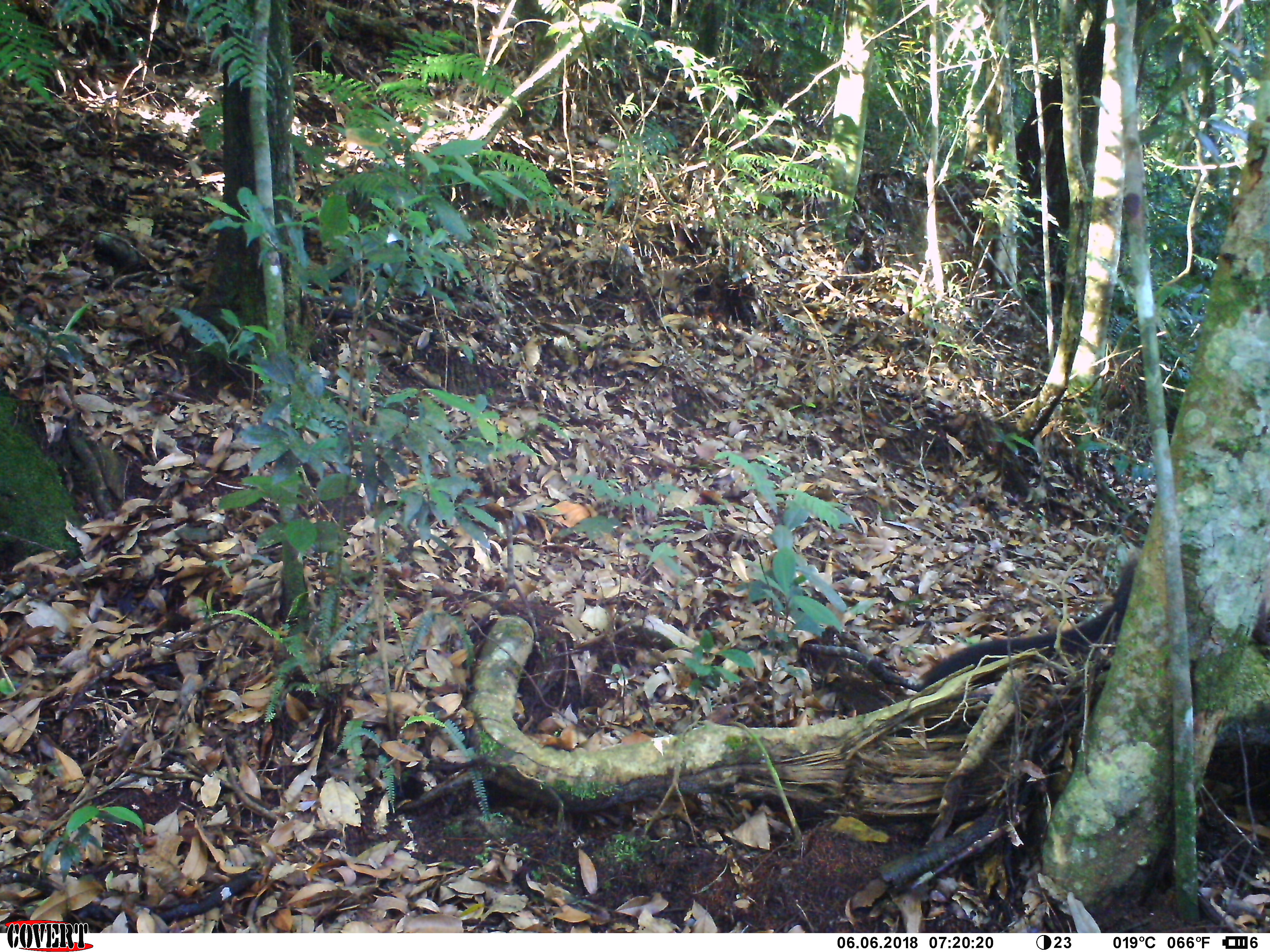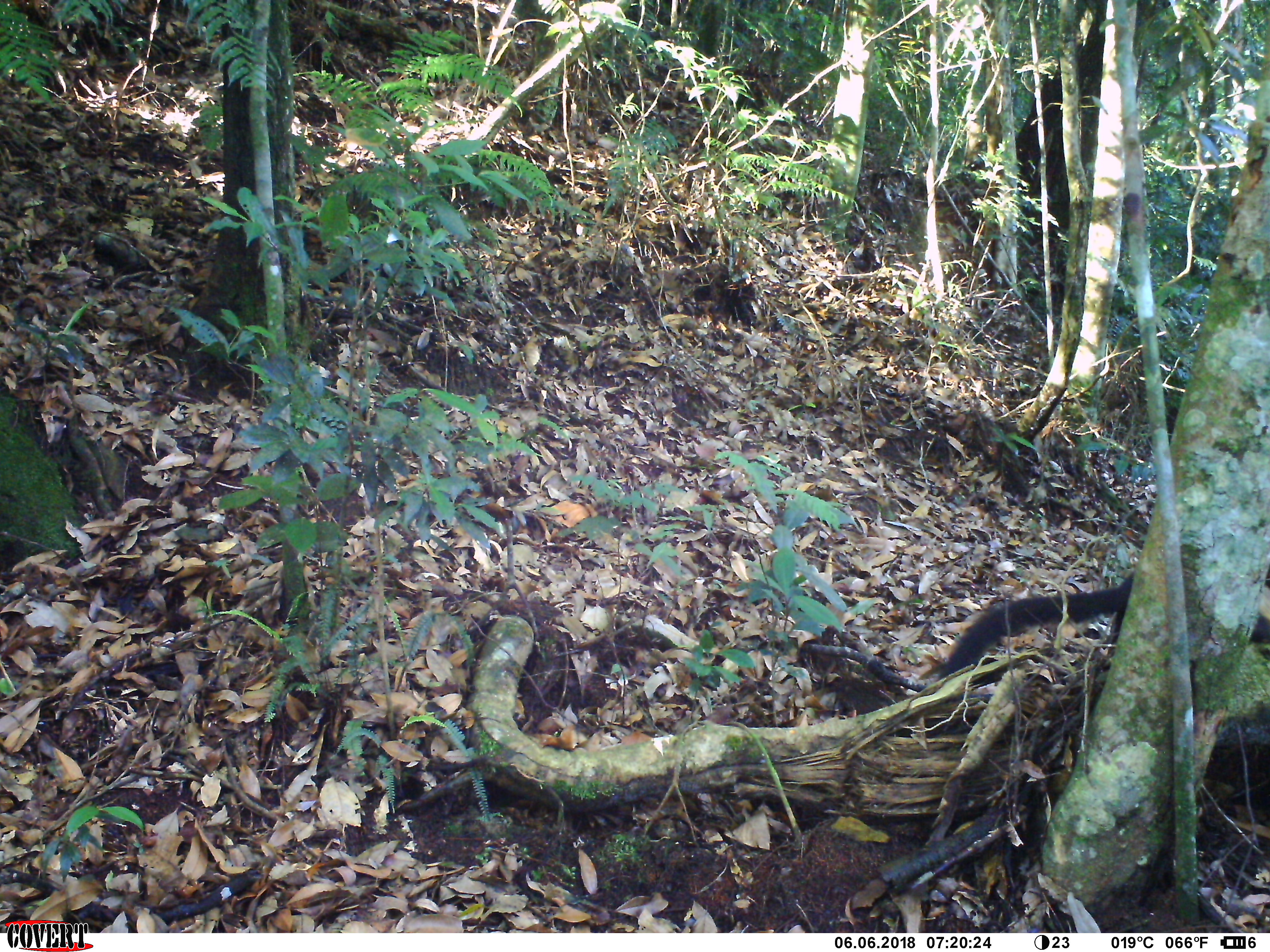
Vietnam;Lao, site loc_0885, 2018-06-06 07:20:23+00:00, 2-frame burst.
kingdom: Animalia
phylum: Chordata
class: Mammalia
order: Carnivora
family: Mustelidae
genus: Martes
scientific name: Martes flavigula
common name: yellow-throated marten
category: yellow throated marten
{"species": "yellow throated marten (yellow-throated marten) (Martes flavigula)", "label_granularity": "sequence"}